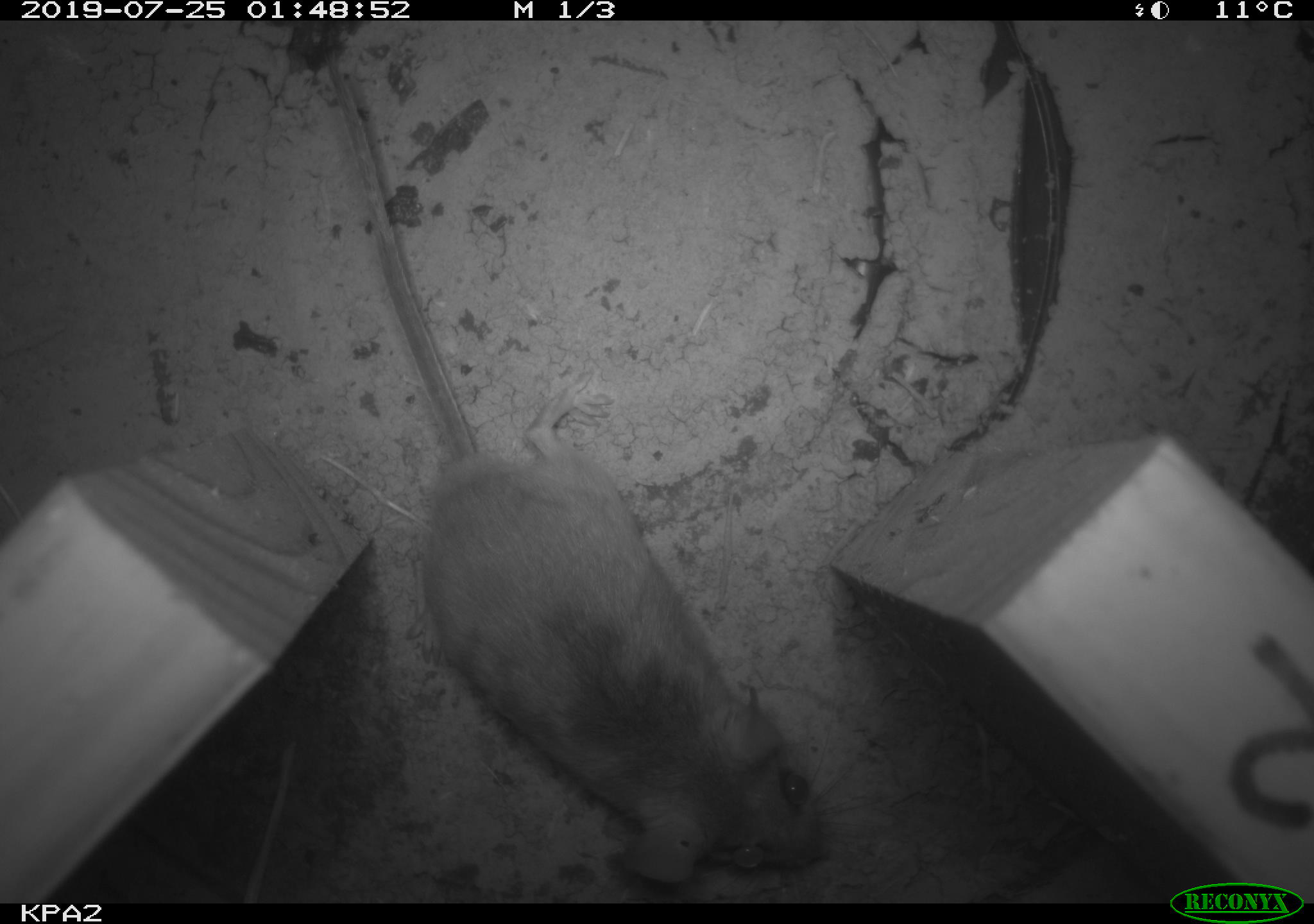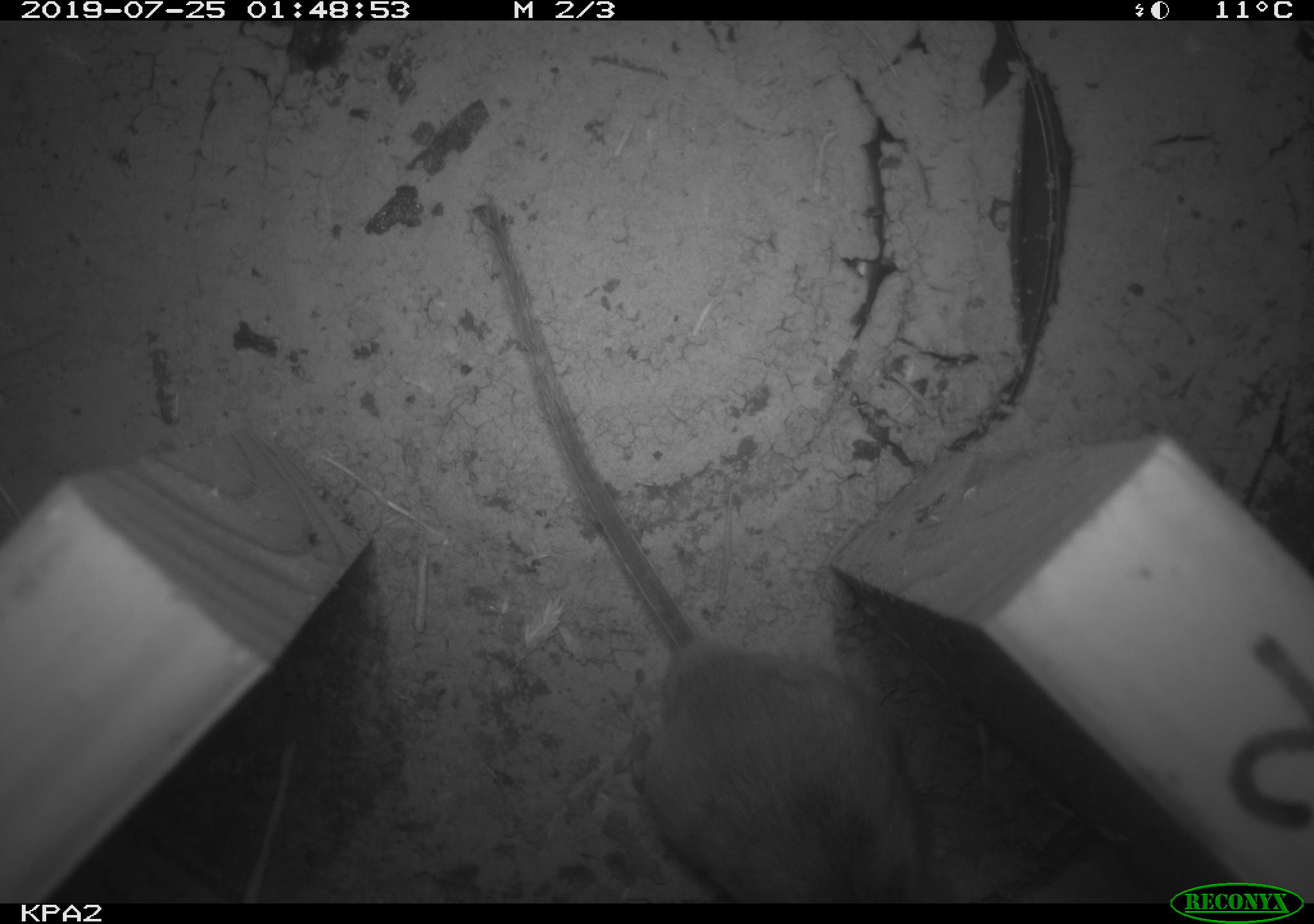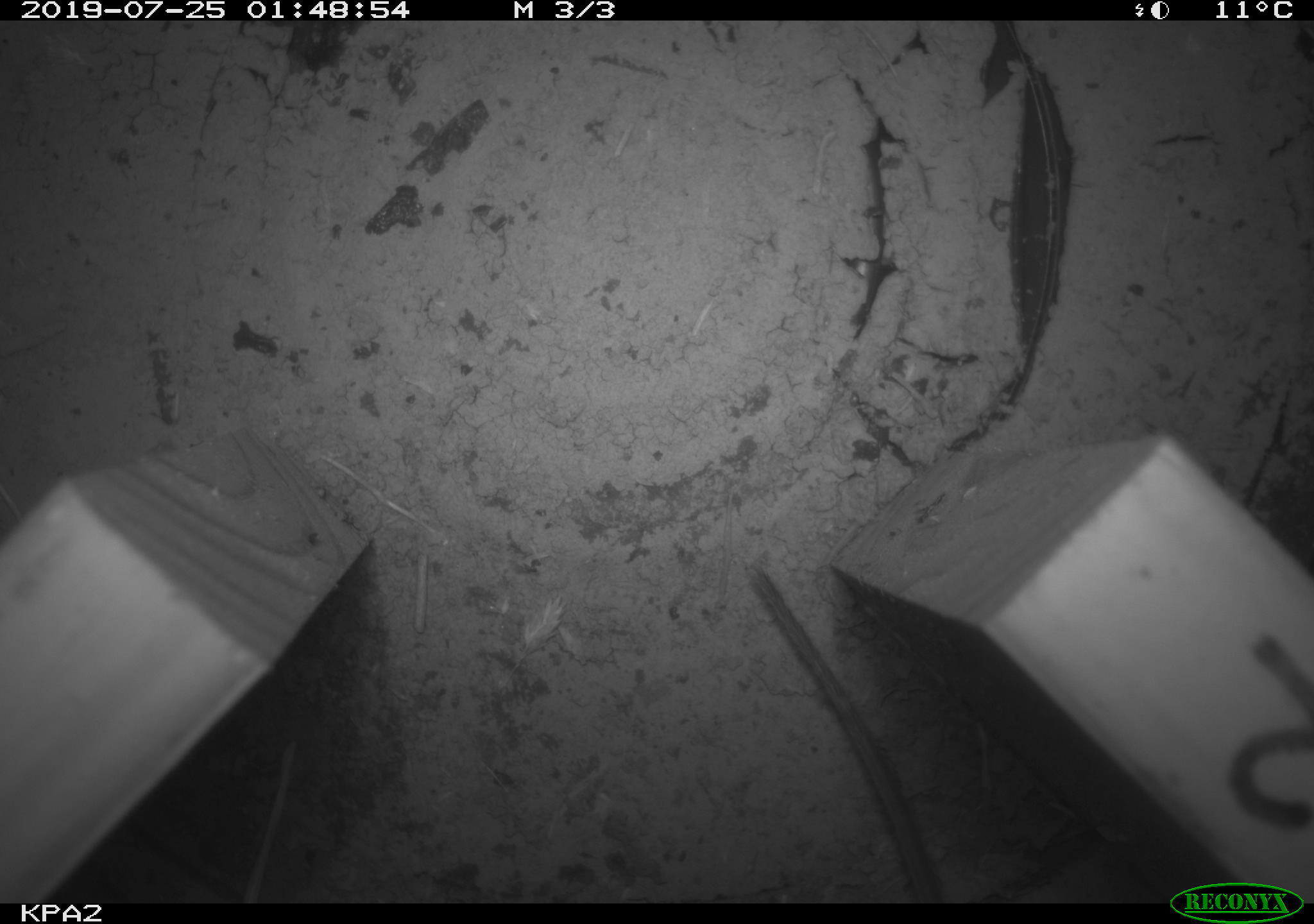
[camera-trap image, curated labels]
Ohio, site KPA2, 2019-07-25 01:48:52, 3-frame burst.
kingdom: Animalia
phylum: Chordata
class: Mammalia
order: Rodentia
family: Cricetidae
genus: Peromyscus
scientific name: Peromyscus leucopus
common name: white-footed mouse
White-footed mouse (Peromyscus leucopus).